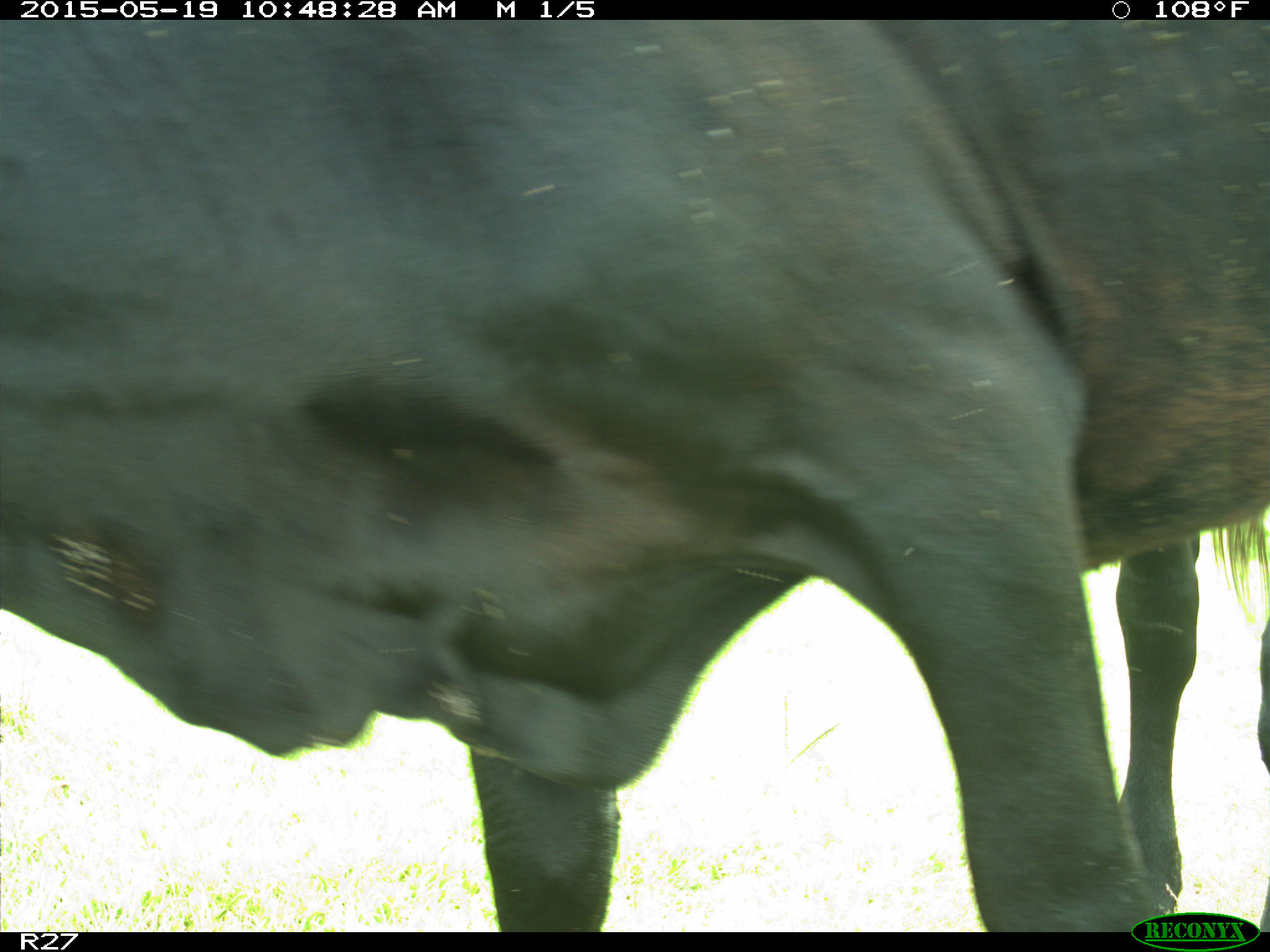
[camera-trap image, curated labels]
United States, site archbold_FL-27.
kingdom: Animalia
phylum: Chordata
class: Mammalia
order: Artiodactyla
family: Bovidae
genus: Bos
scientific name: Bos taurus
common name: domestic cow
Bos taurus (domestic cow).